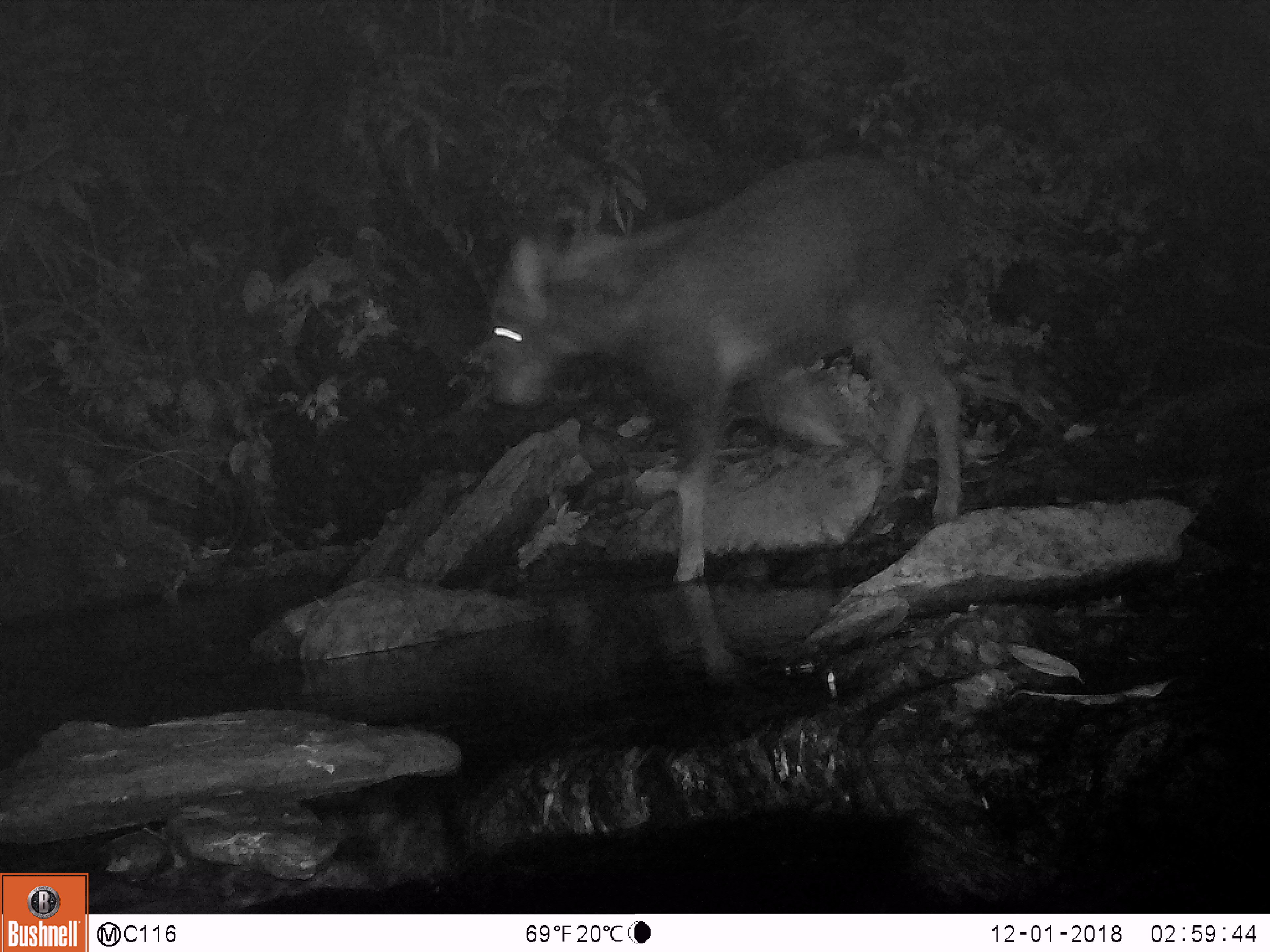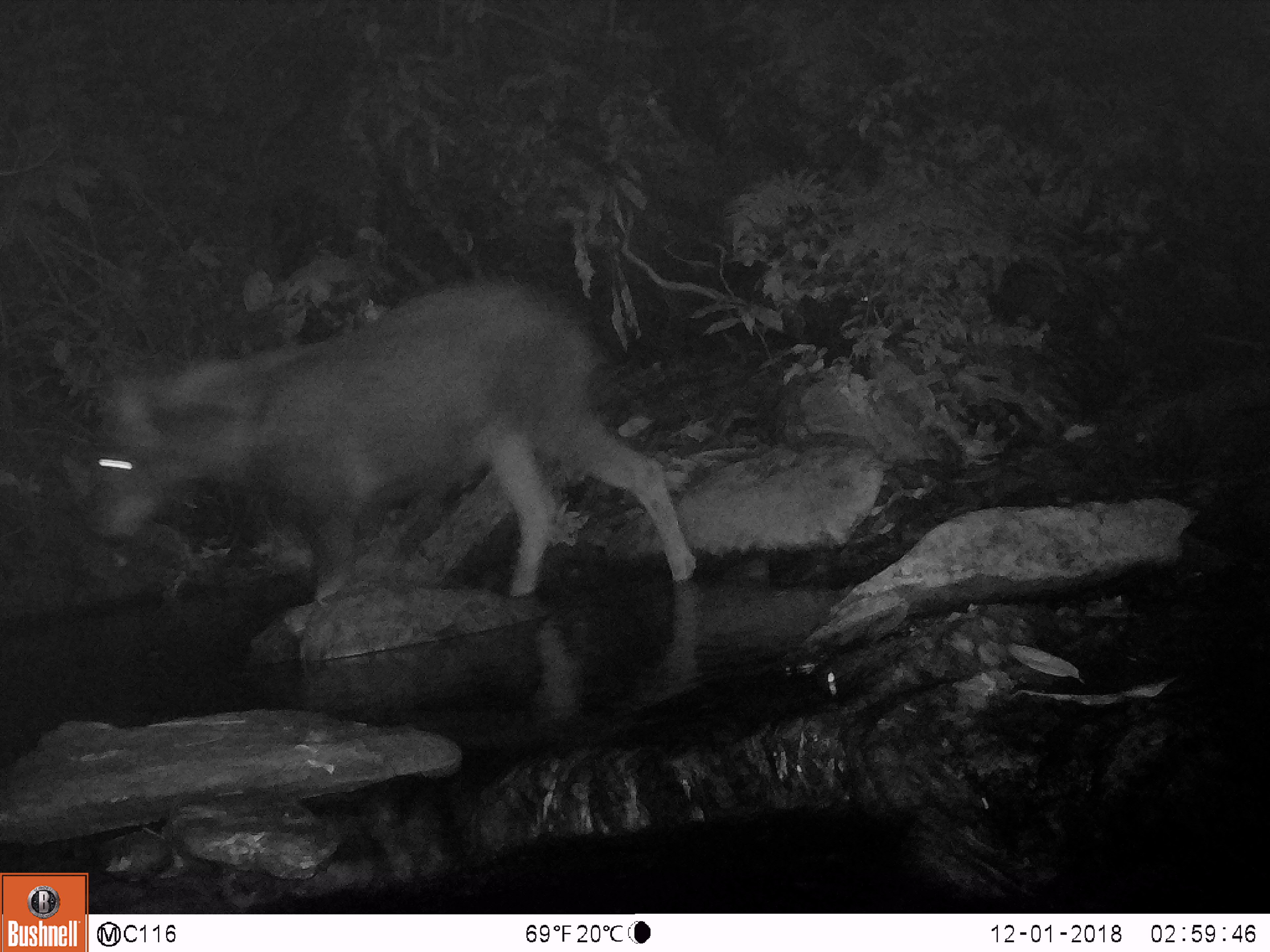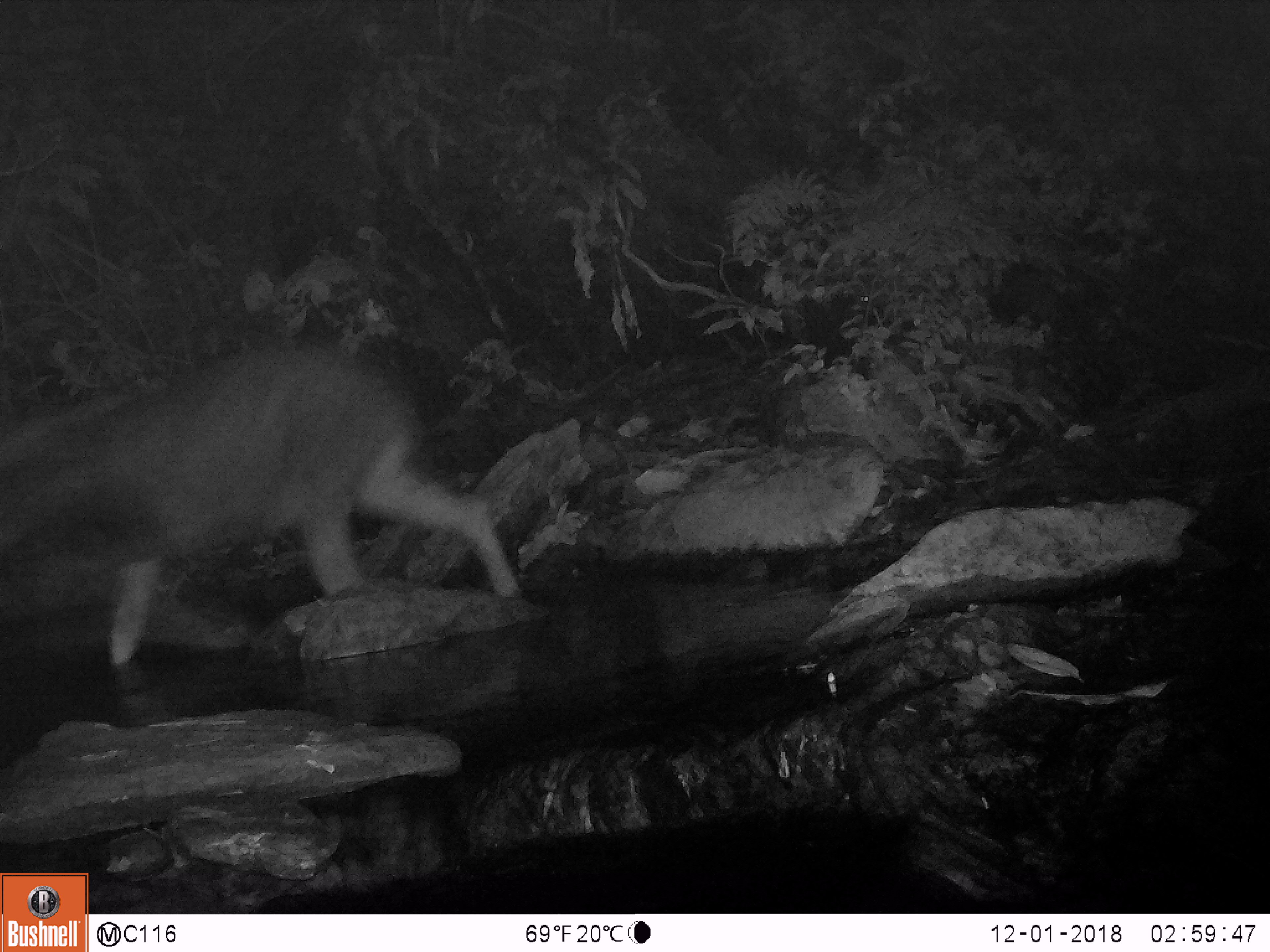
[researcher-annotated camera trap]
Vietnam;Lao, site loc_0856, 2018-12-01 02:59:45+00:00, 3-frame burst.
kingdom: Animalia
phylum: Chordata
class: Mammalia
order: Artiodactyla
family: Bovidae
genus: Capricornis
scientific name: Capricornis sumatraensis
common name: chinese serow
Chinese serow (Capricornis sumatraensis). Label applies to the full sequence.